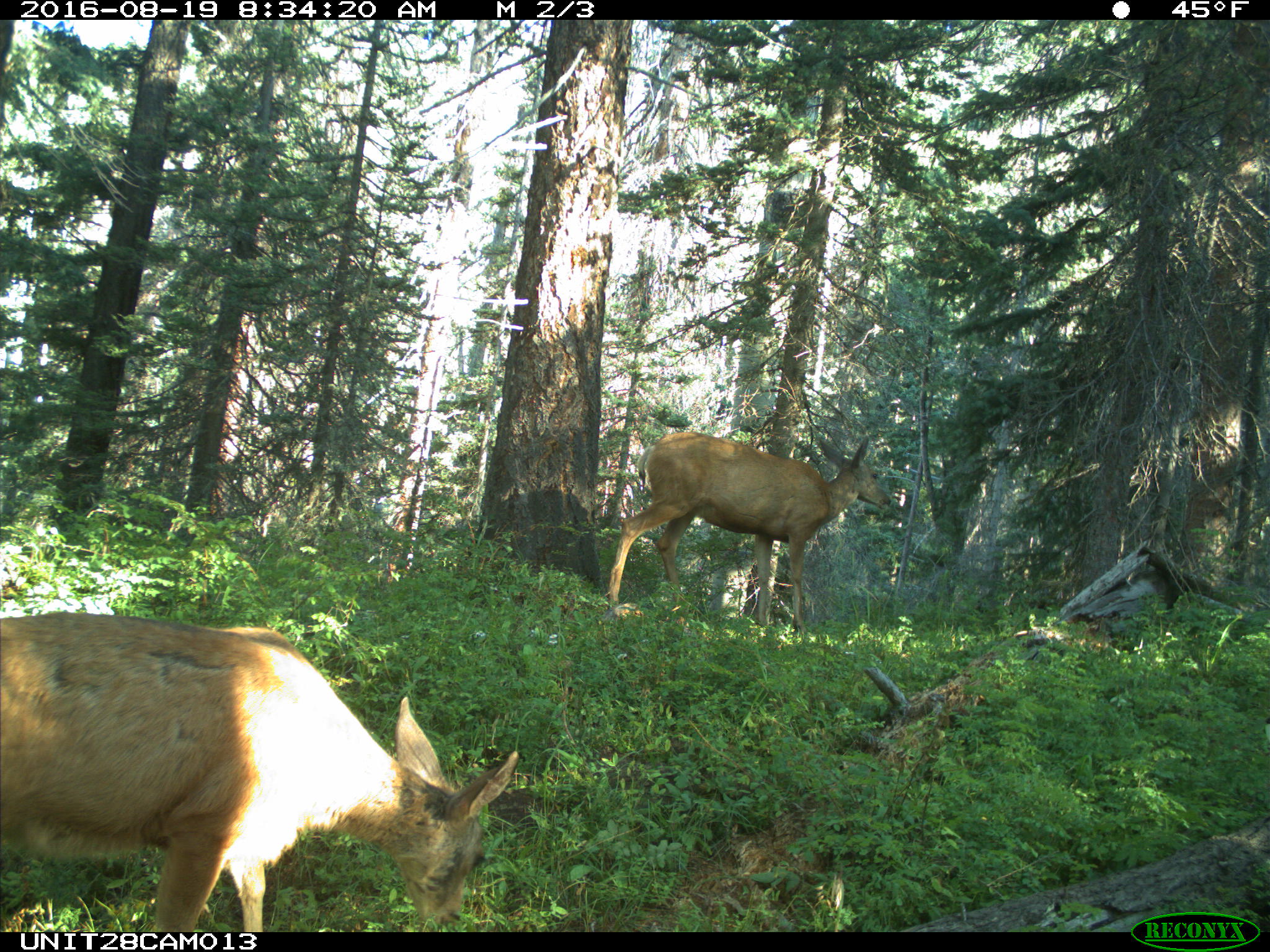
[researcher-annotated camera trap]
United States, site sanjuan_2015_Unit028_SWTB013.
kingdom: Animalia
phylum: Chordata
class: Mammalia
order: Artiodactyla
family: Cervidae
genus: Odocoileus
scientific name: Odocoileus hemionus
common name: mule deer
Odocoileus hemionus (mule deer).